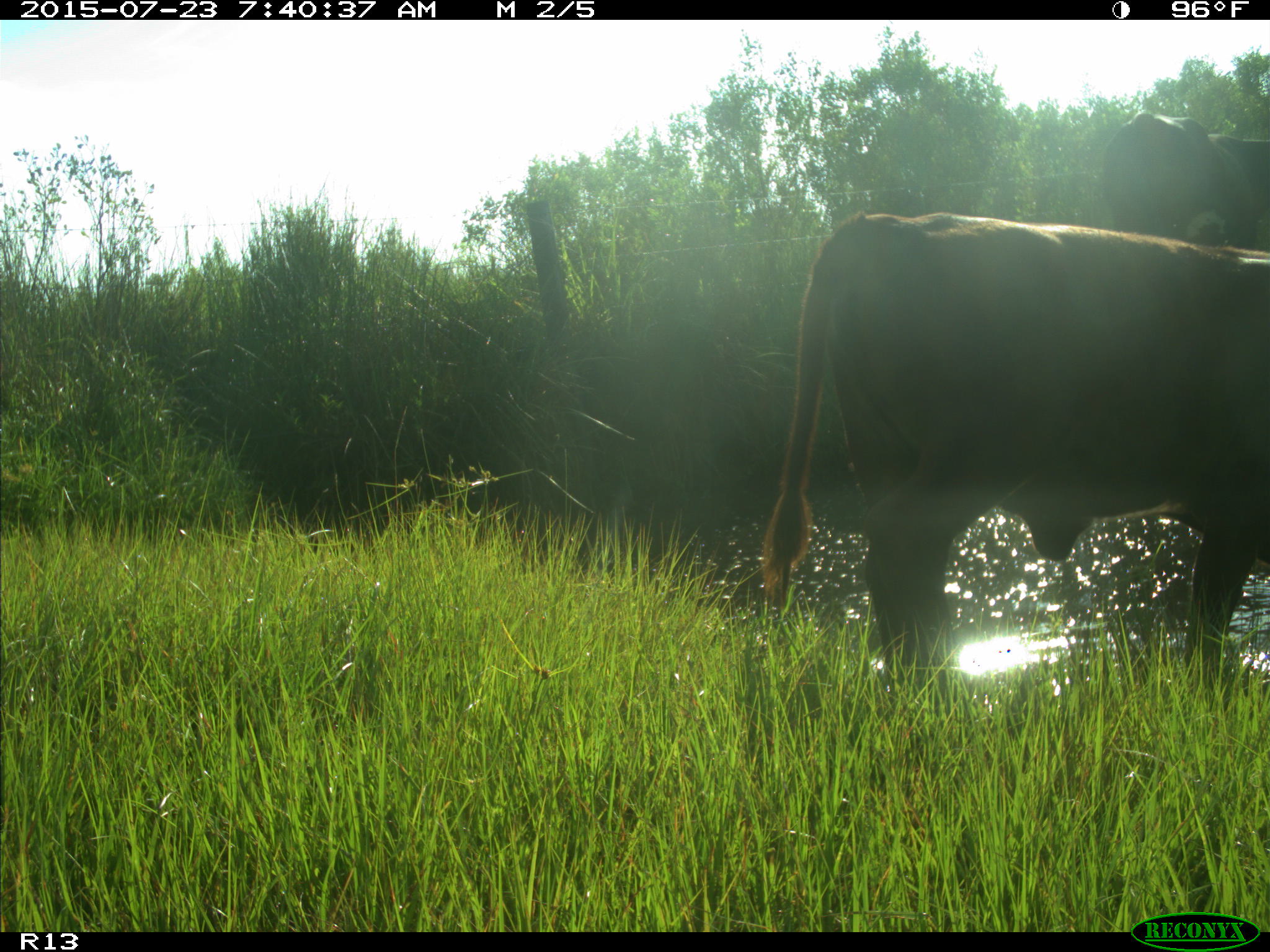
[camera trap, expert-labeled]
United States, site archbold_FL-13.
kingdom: Animalia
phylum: Chordata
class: Mammalia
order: Artiodactyla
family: Bovidae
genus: Bos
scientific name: Bos taurus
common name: domestic cow